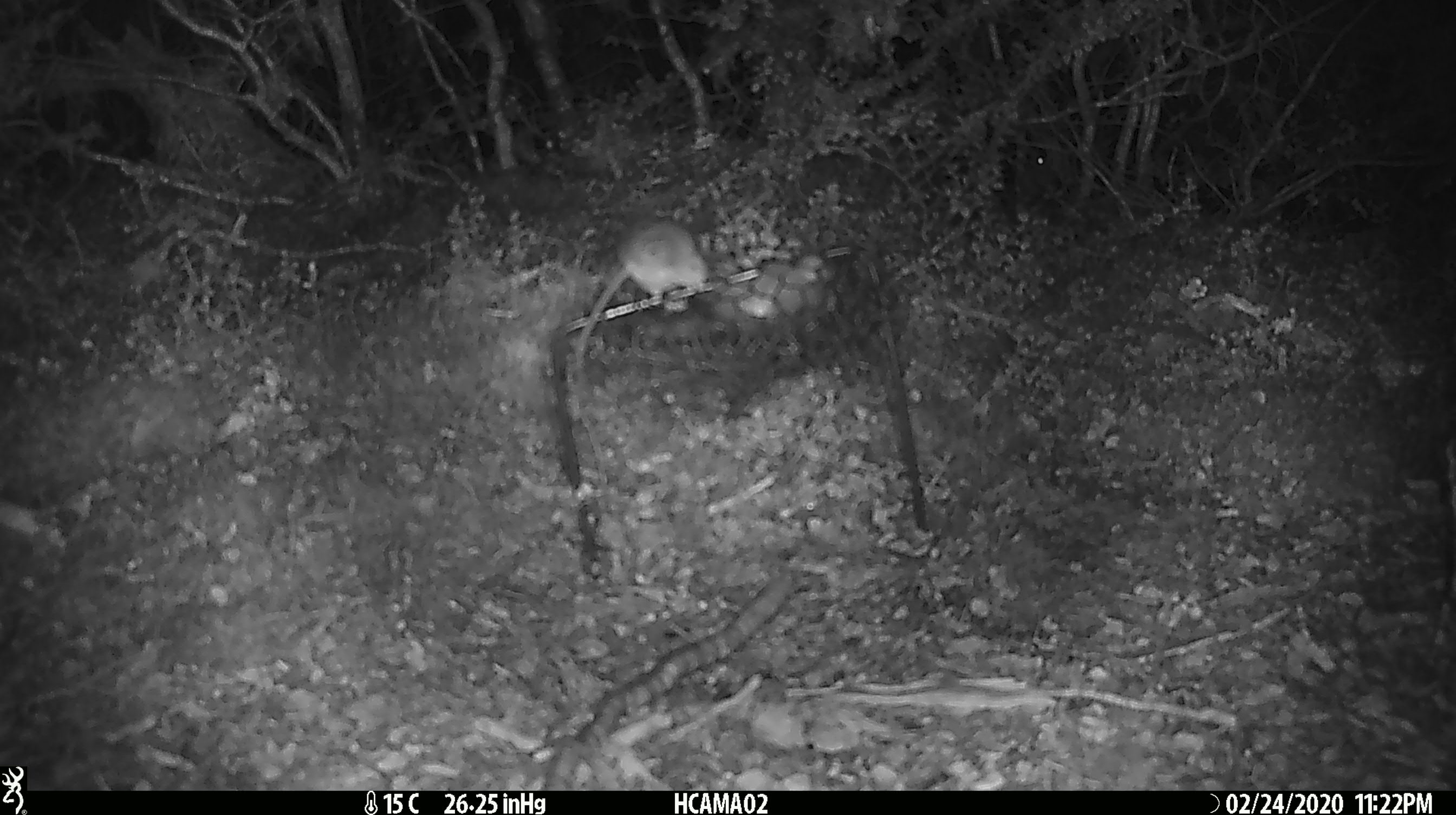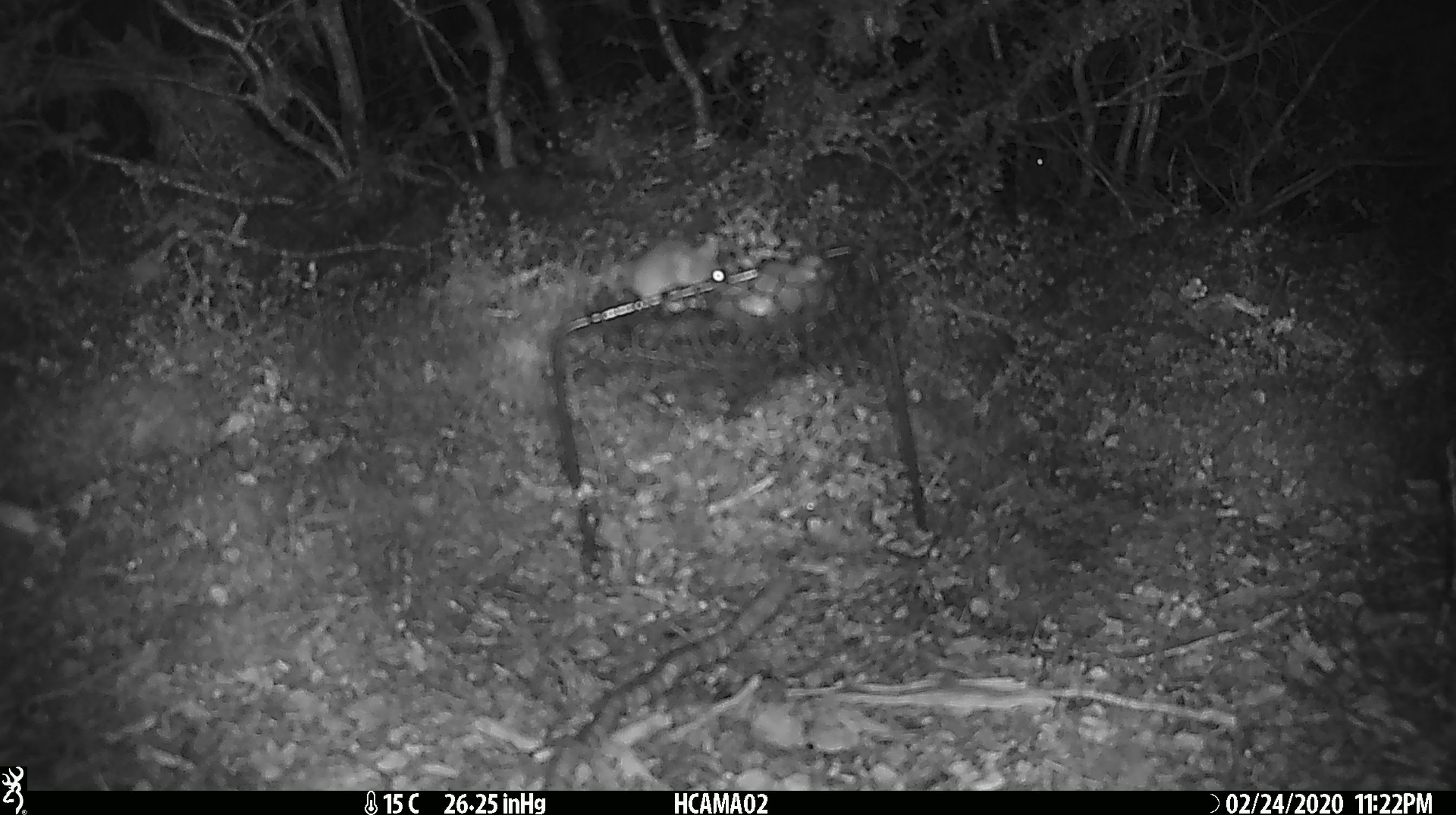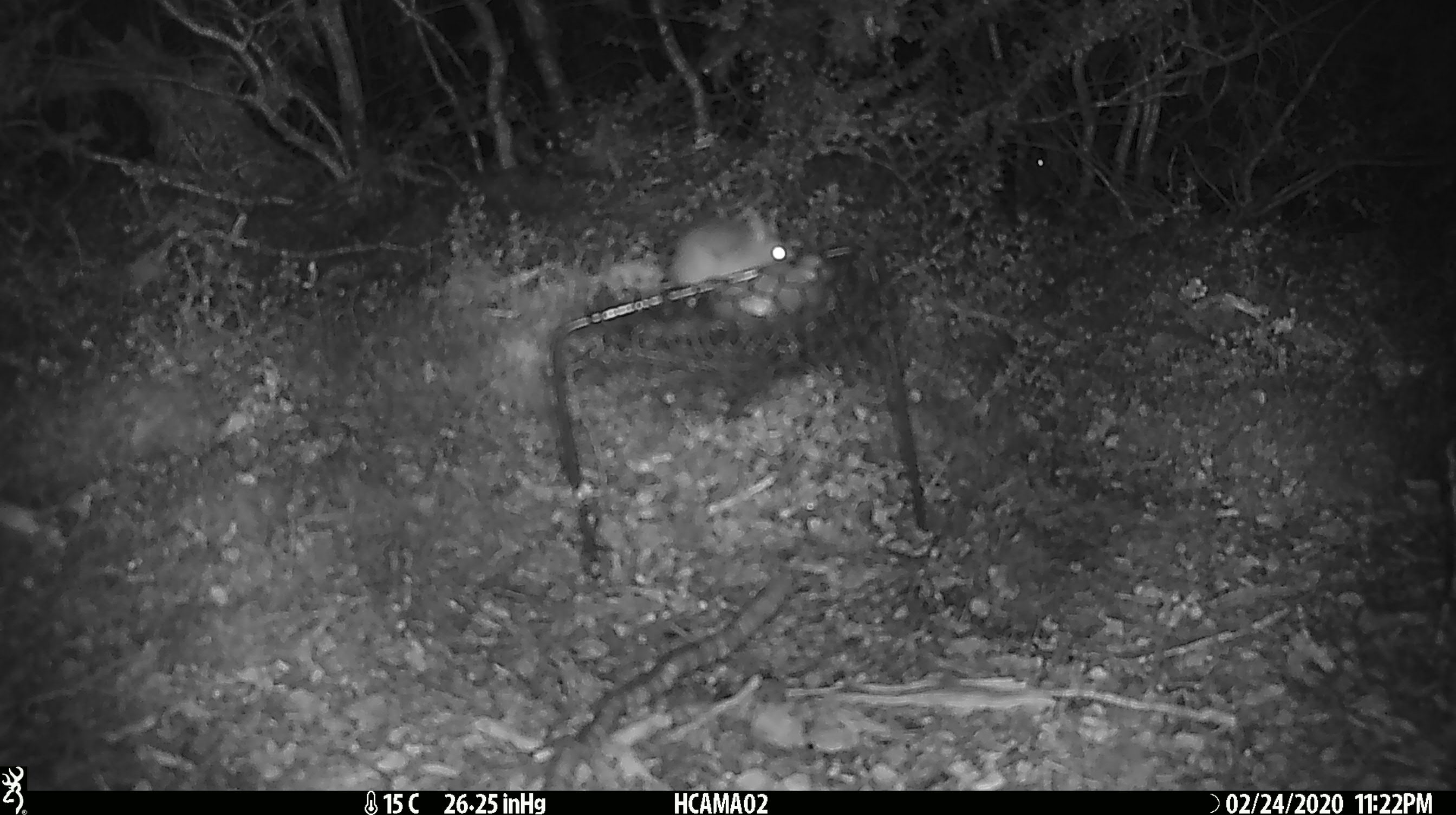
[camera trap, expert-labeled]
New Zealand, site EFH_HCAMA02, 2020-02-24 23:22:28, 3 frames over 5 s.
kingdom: Animalia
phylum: Chordata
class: Mammalia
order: Rodentia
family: Muridae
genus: Mus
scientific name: Mus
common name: mouse